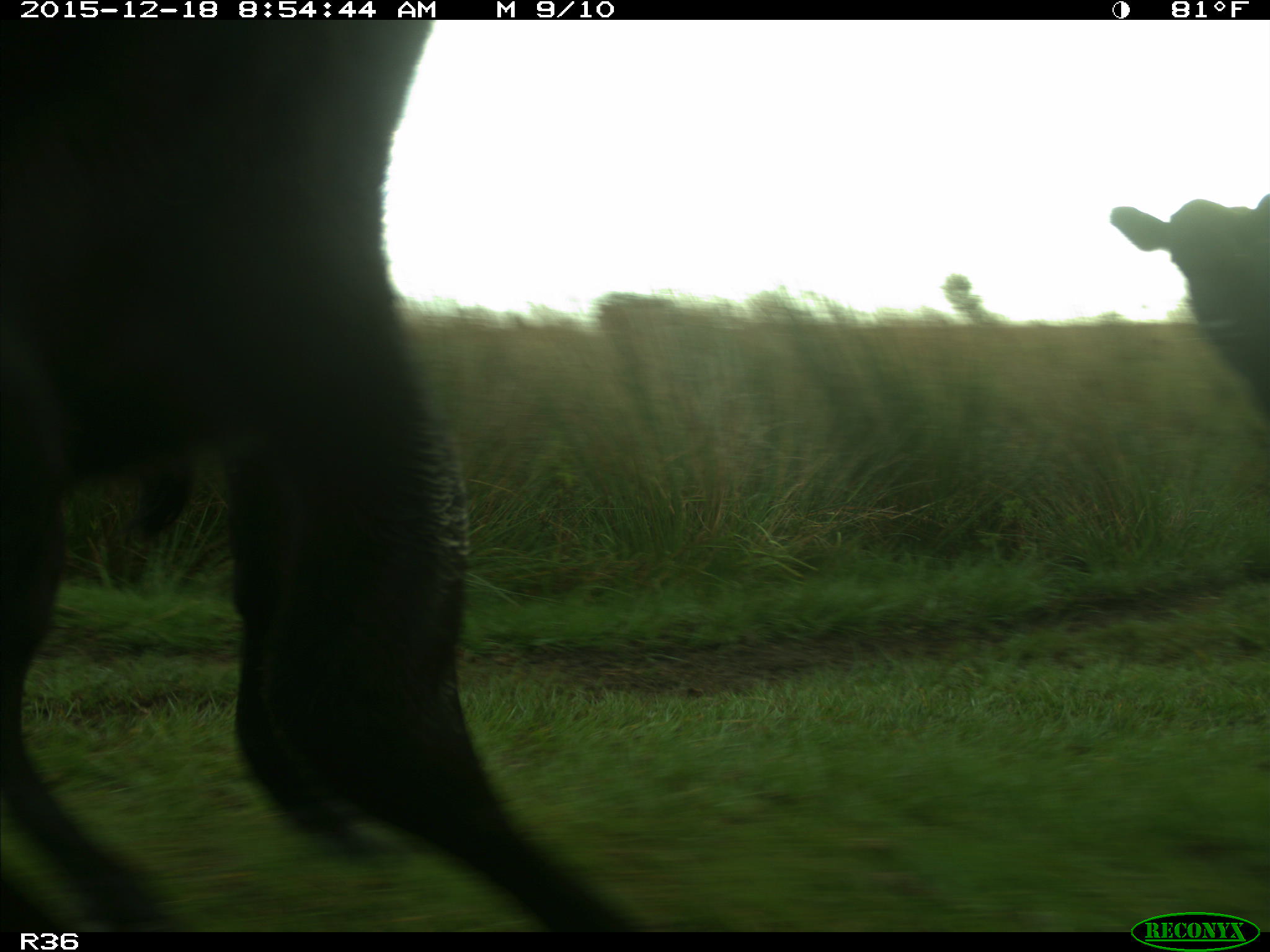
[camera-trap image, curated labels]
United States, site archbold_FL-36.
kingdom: Animalia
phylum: Chordata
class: Mammalia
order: Artiodactyla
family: Bovidae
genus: Bos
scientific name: Bos taurus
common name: domestic cow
Bos taurus (domestic cow).